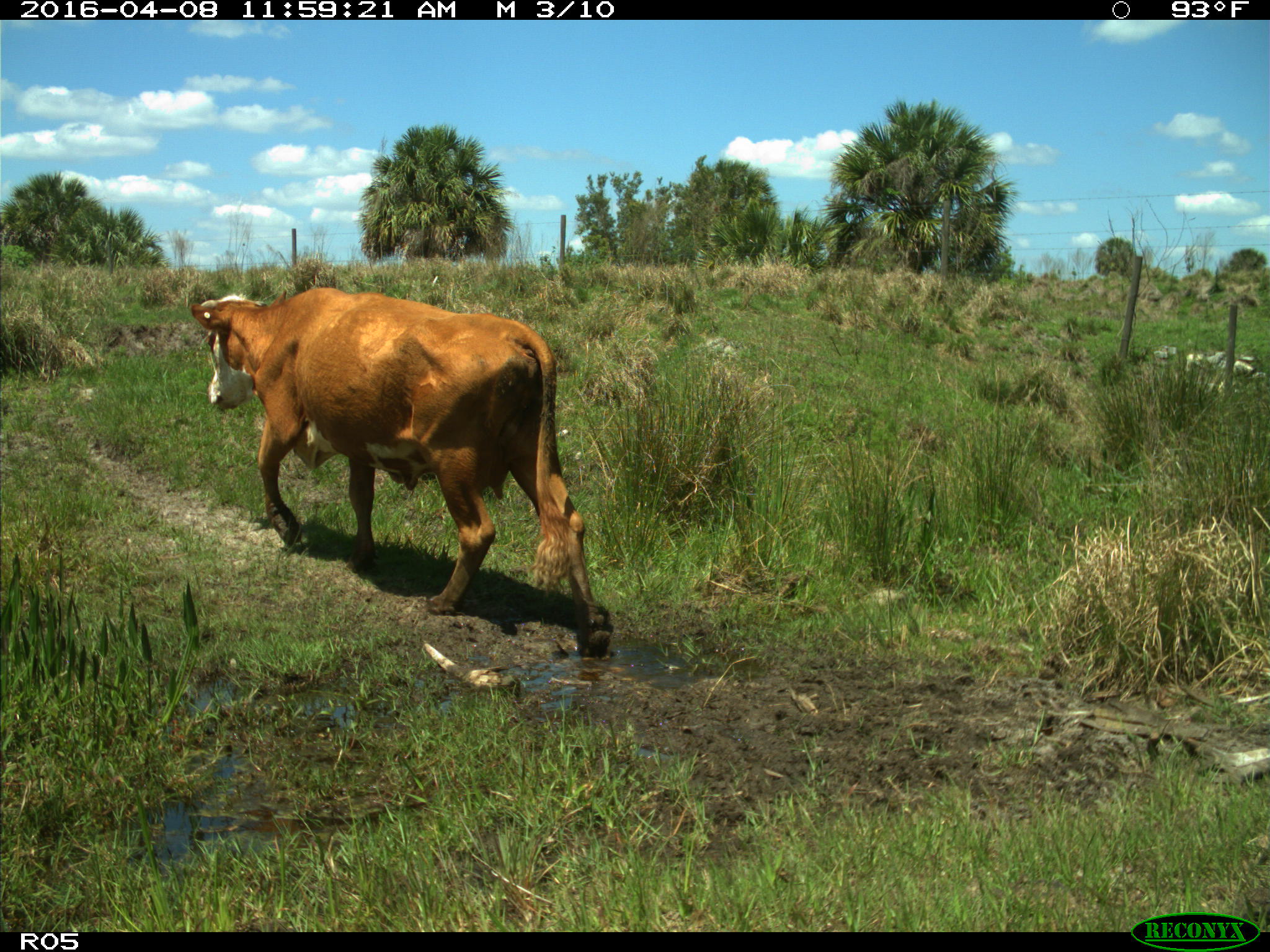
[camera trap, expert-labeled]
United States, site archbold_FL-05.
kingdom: Animalia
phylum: Chordata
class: Mammalia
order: Artiodactyla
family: Bovidae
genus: Bos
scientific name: Bos taurus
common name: domestic cow